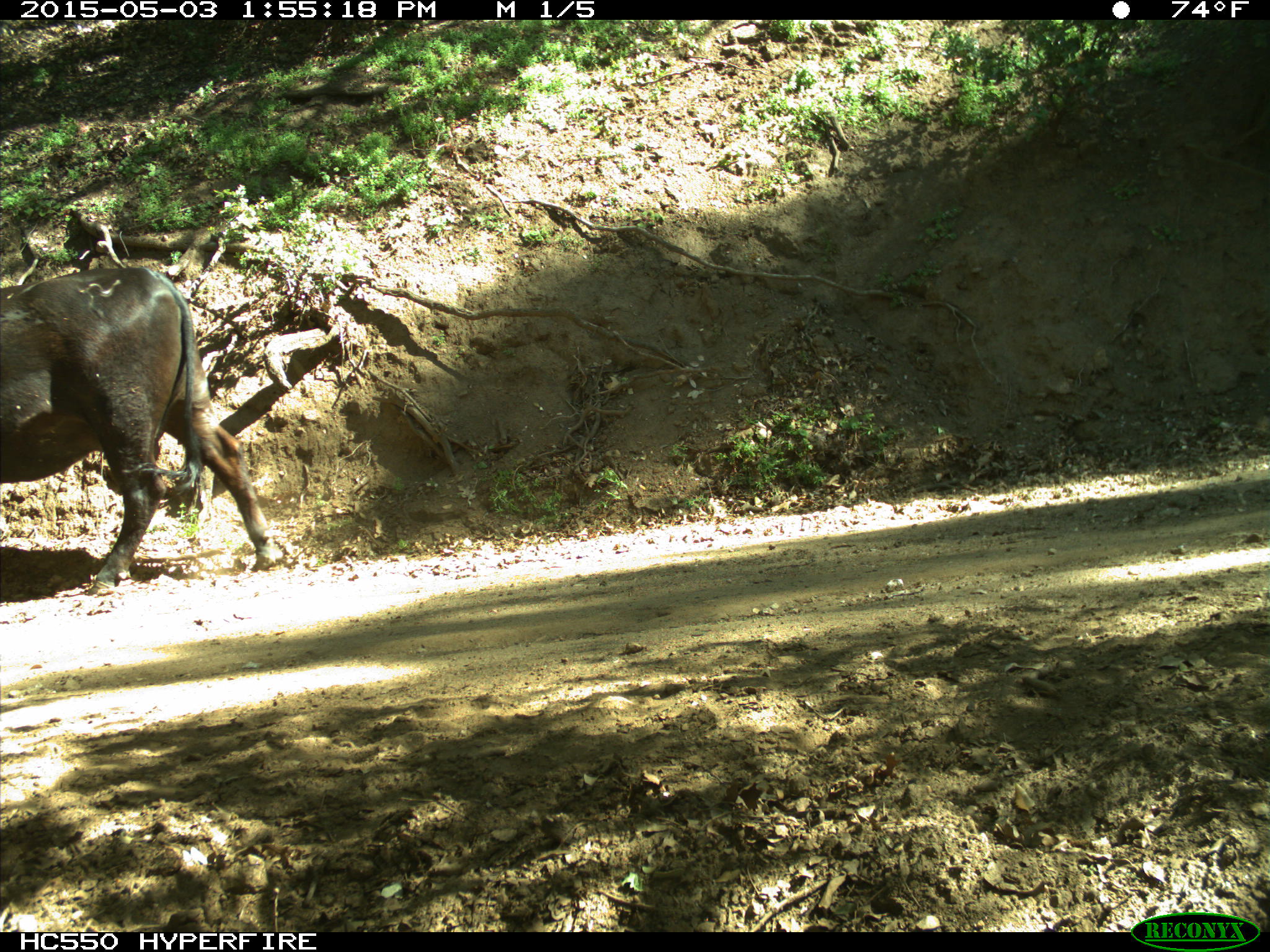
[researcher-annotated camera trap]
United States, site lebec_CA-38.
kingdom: Animalia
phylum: Chordata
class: Mammalia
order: Artiodactyla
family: Bovidae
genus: Bos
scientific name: Bos taurus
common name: domestic cow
Bos taurus (domestic cow).